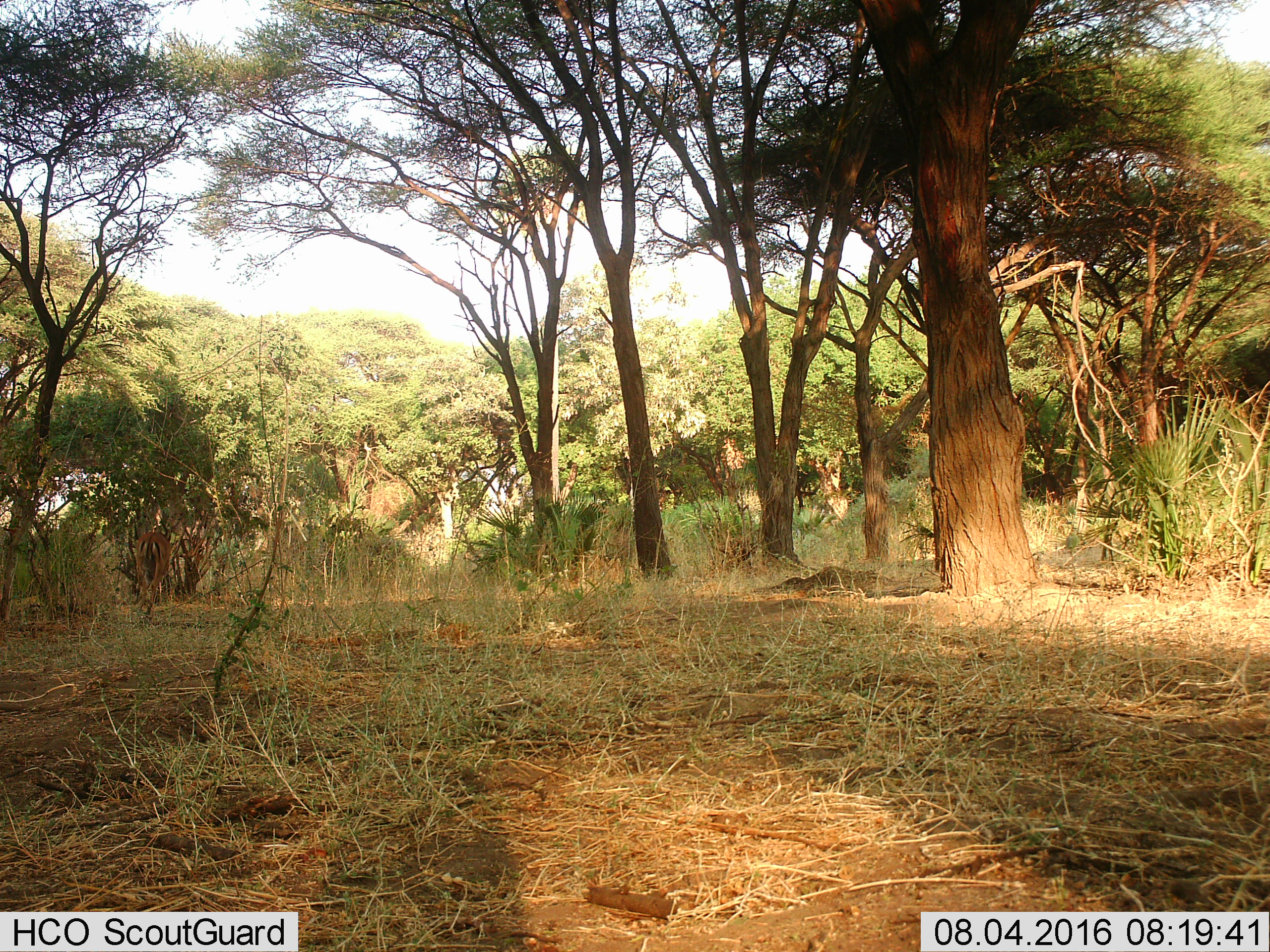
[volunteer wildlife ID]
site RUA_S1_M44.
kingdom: Animalia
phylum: Chordata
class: Mammalia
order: Artiodactyla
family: Bovidae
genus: Aepyceros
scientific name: Aepyceros melampus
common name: impala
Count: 1.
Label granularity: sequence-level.